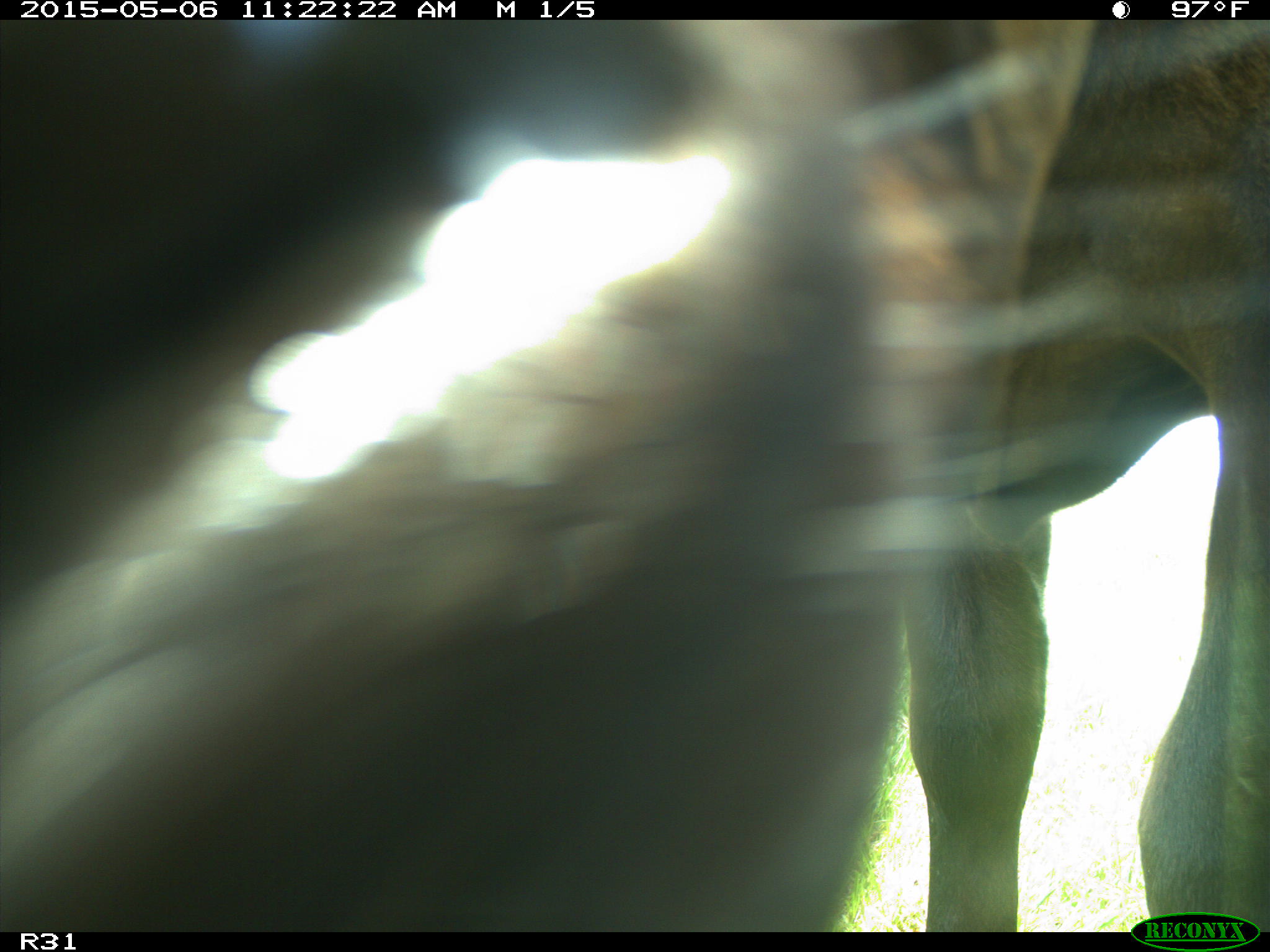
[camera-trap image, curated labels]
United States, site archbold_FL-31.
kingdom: Animalia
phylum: Chordata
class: Mammalia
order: Artiodactyla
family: Bovidae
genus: Bos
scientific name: Bos taurus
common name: domestic cow